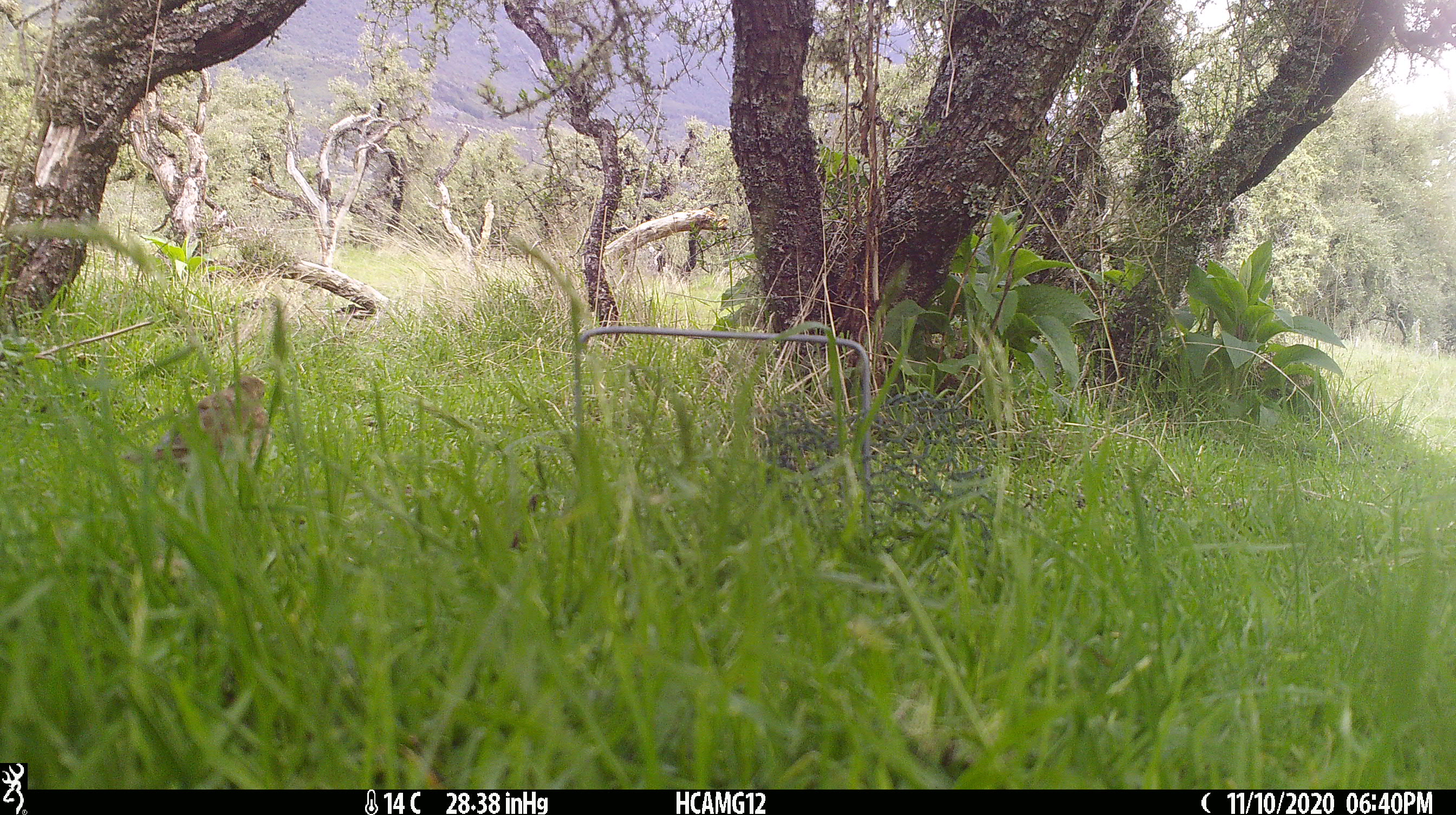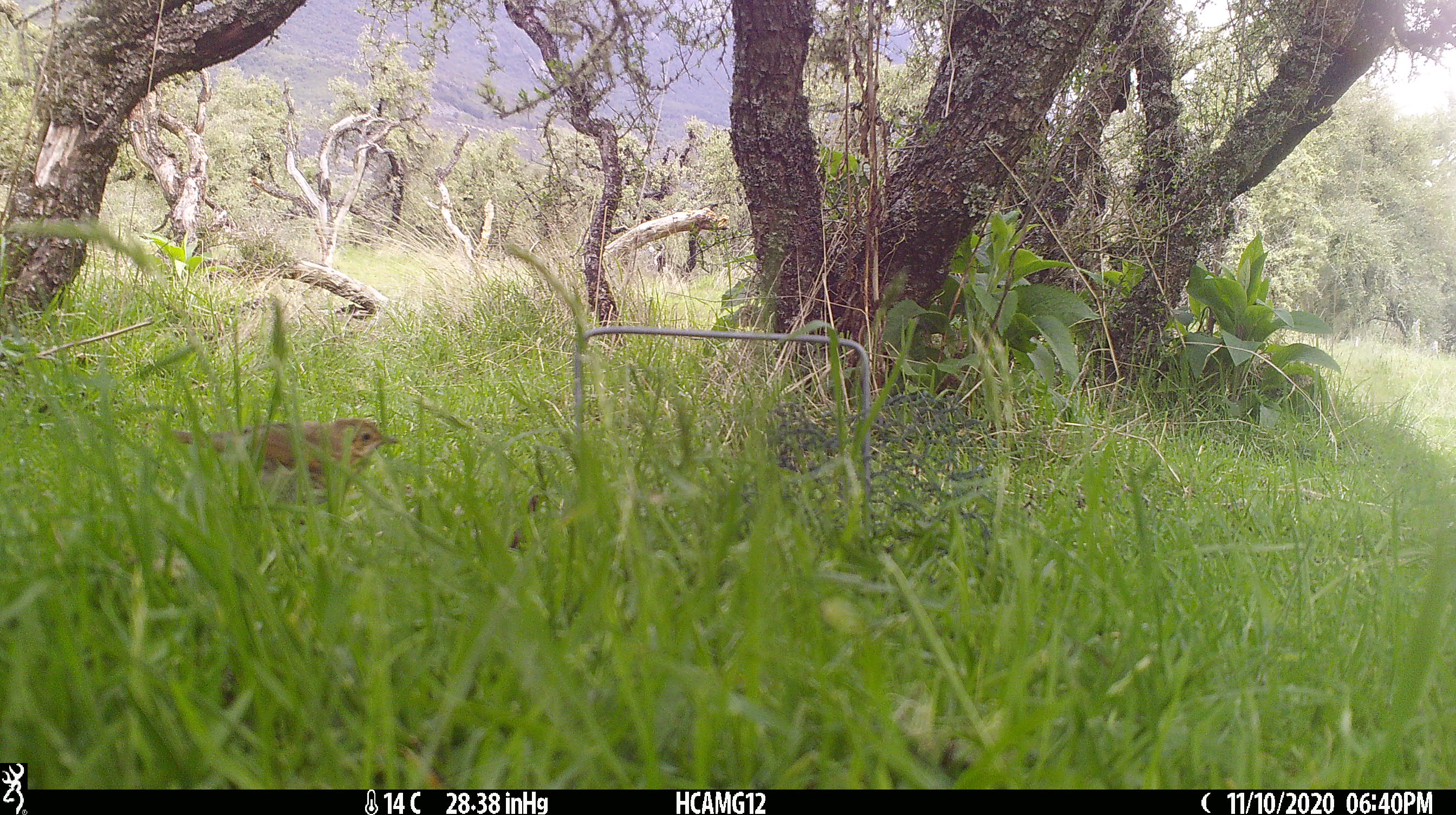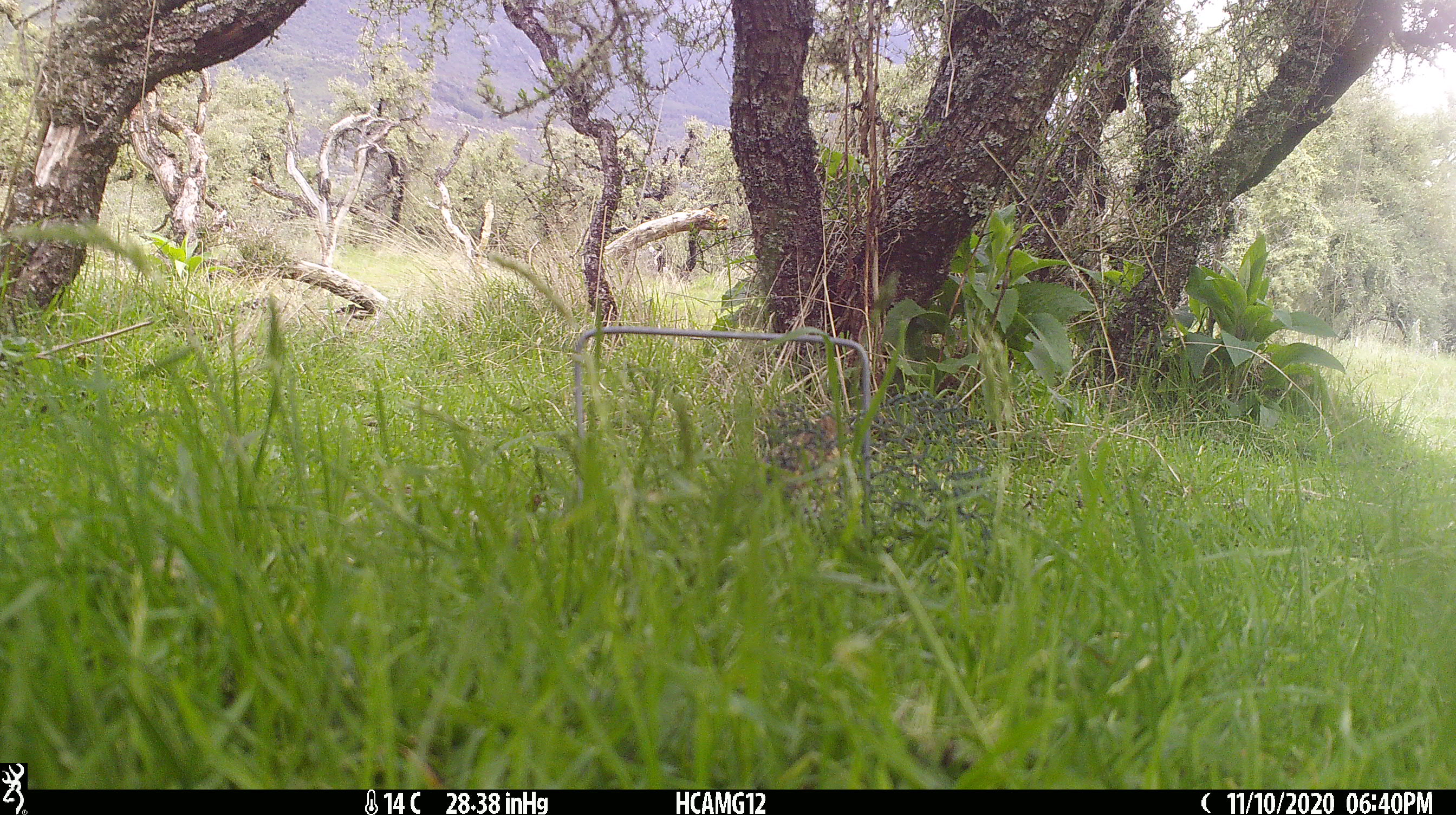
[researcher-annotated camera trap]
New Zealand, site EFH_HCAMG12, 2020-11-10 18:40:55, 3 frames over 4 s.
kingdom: Animalia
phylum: Chordata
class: Aves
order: Passeriformes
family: Turdidae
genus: Turdus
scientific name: Turdus philomelos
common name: song thrush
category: thrush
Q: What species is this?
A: Thrush (song thrush) (Turdus philomelos).